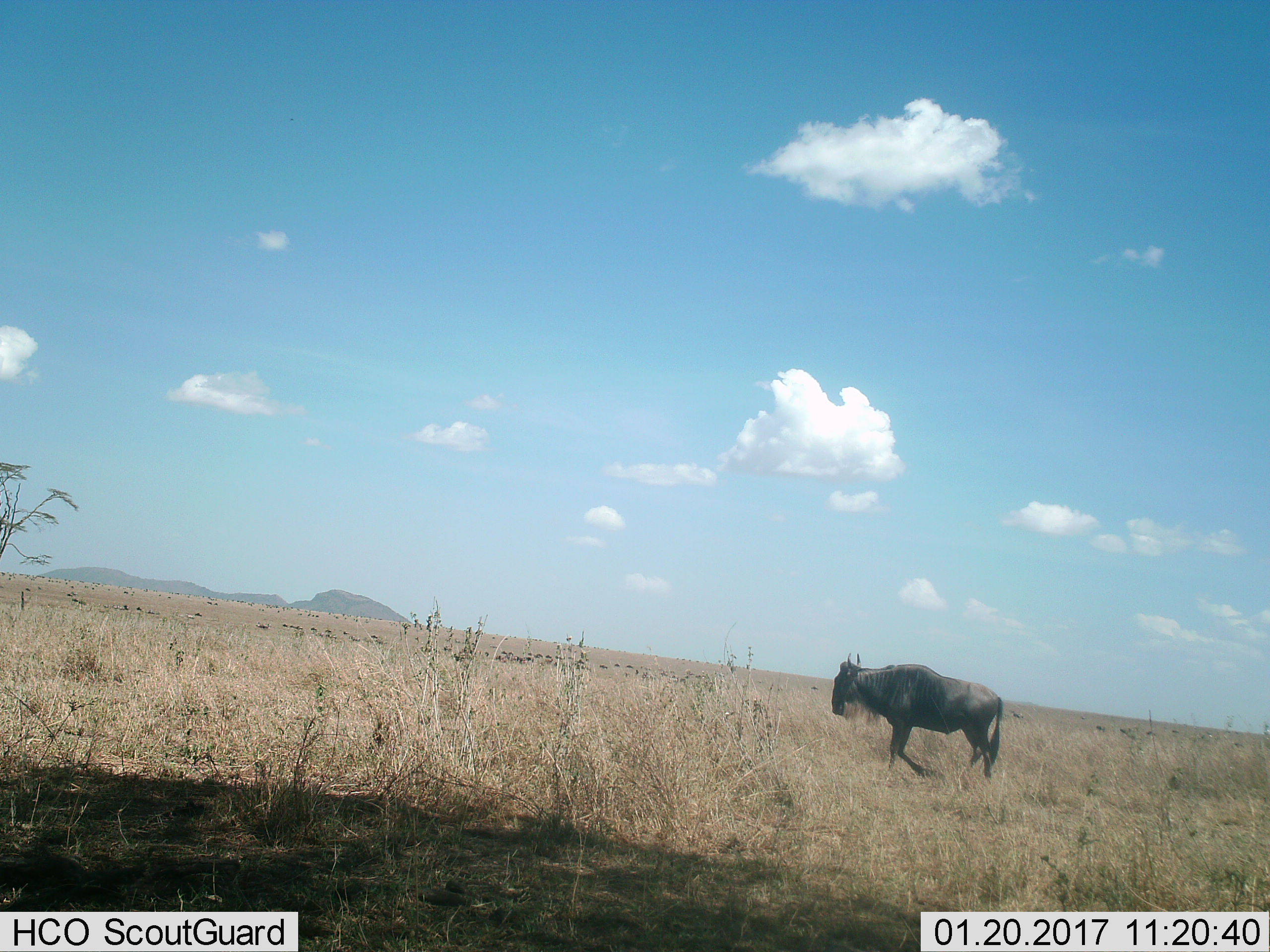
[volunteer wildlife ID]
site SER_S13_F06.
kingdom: Animalia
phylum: Chordata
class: Mammalia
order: Artiodactyla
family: Bovidae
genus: Connochaetes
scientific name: Connochaetes taurinus taurinus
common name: blue wildebeest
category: wildebeestblue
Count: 1.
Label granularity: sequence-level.